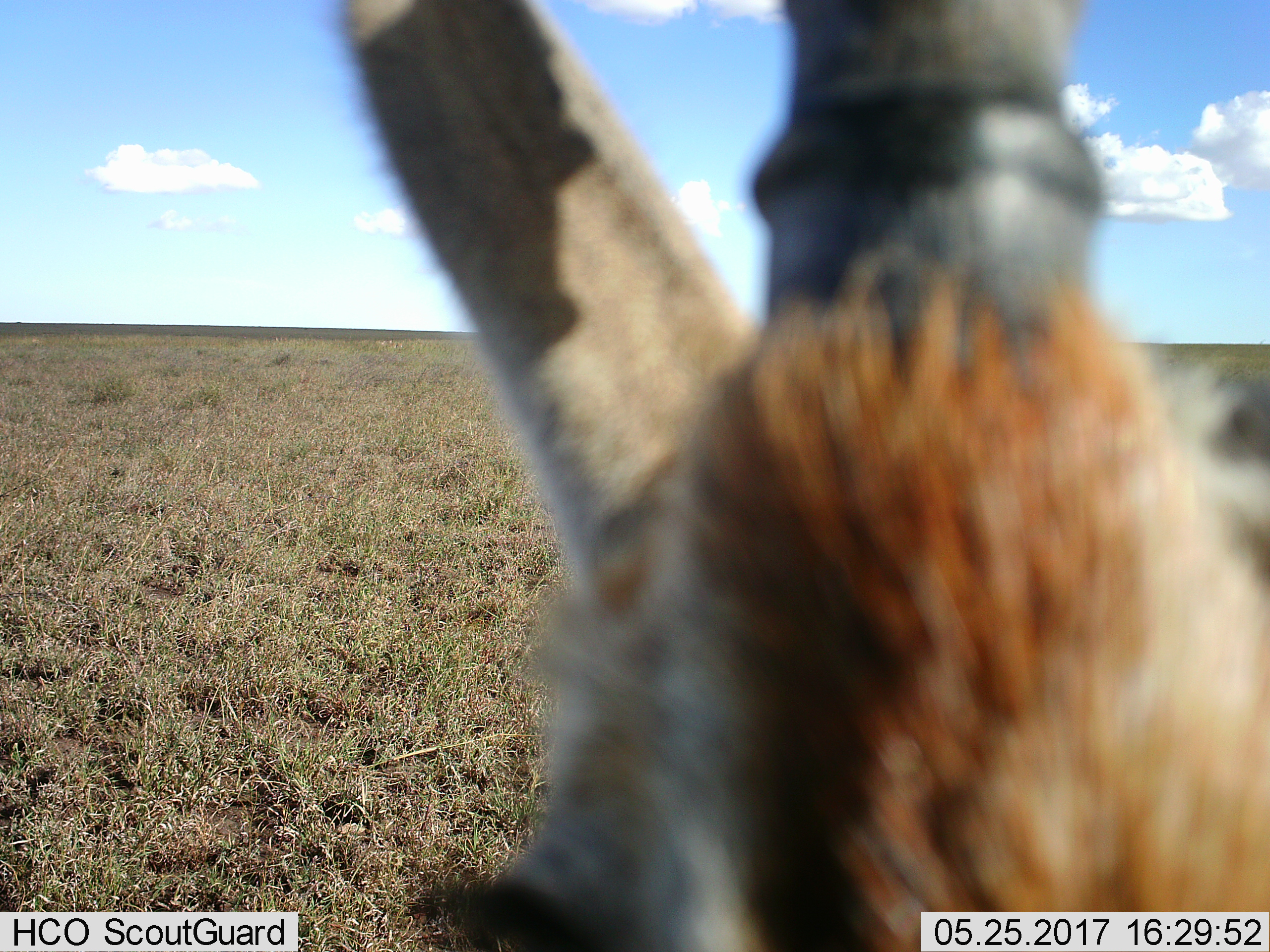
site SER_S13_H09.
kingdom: Animalia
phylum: Chordata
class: Mammalia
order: Artiodactyla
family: Bovidae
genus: Eudorcas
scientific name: Eudorcas thomsonii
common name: thomson's gazelle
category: gazellethomsons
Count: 1.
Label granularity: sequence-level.